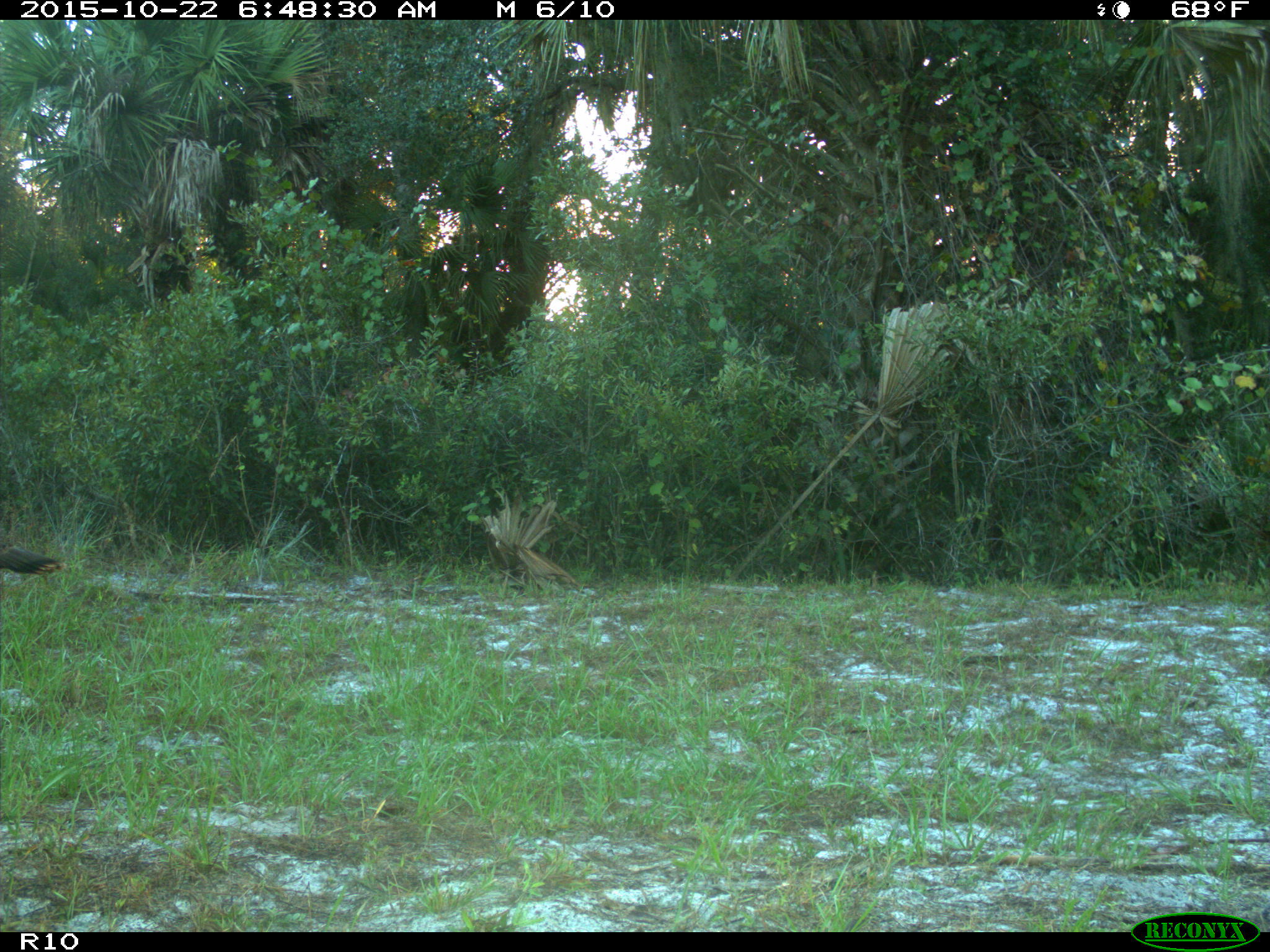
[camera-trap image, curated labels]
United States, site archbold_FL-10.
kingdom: Animalia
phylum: Chordata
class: Aves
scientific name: Aves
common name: birds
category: unidentified bird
Unidentified bird (birds) (Aves).